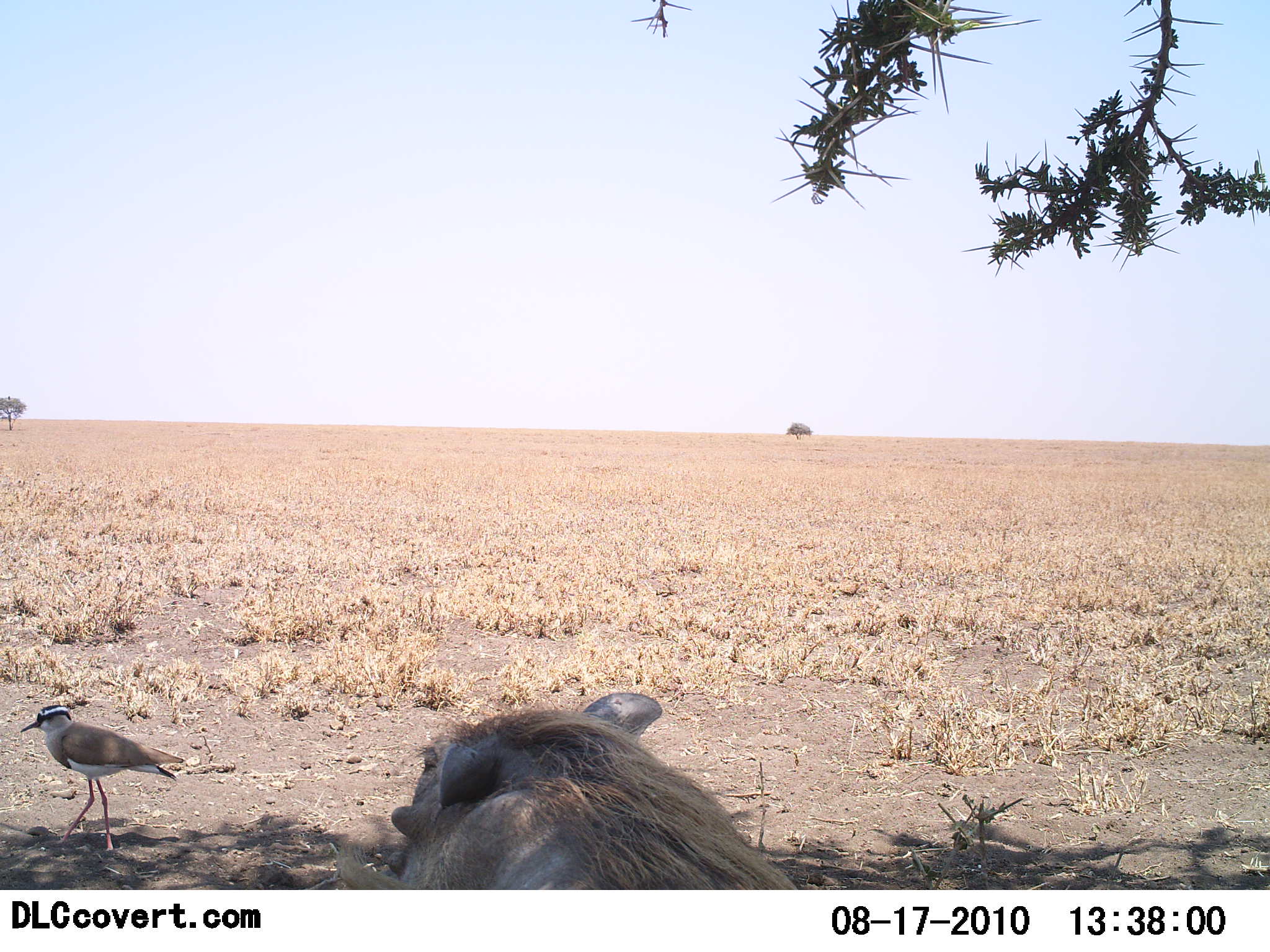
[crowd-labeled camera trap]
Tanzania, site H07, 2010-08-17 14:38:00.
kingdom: Animalia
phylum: Chordata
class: Aves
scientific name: Aves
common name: bird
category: otherbird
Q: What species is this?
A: Otherbird (bird) (Aves).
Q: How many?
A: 1.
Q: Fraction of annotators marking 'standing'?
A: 71%.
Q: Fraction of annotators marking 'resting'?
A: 0%.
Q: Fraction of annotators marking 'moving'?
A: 24%.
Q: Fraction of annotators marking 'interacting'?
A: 6%.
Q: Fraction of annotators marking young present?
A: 0%.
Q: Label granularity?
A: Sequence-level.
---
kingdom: Animalia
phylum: Chordata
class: Mammalia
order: Artiodactyla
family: Suidae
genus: Phacochoerus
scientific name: Phacochoerus africanus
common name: warthog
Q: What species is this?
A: Warthog (Phacochoerus africanus).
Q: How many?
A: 1.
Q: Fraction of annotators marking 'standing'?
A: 0%.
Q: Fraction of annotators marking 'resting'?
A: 100%.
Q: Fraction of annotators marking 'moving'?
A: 0%.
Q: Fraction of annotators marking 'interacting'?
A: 0%.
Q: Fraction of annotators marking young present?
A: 0%.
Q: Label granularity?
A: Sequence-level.